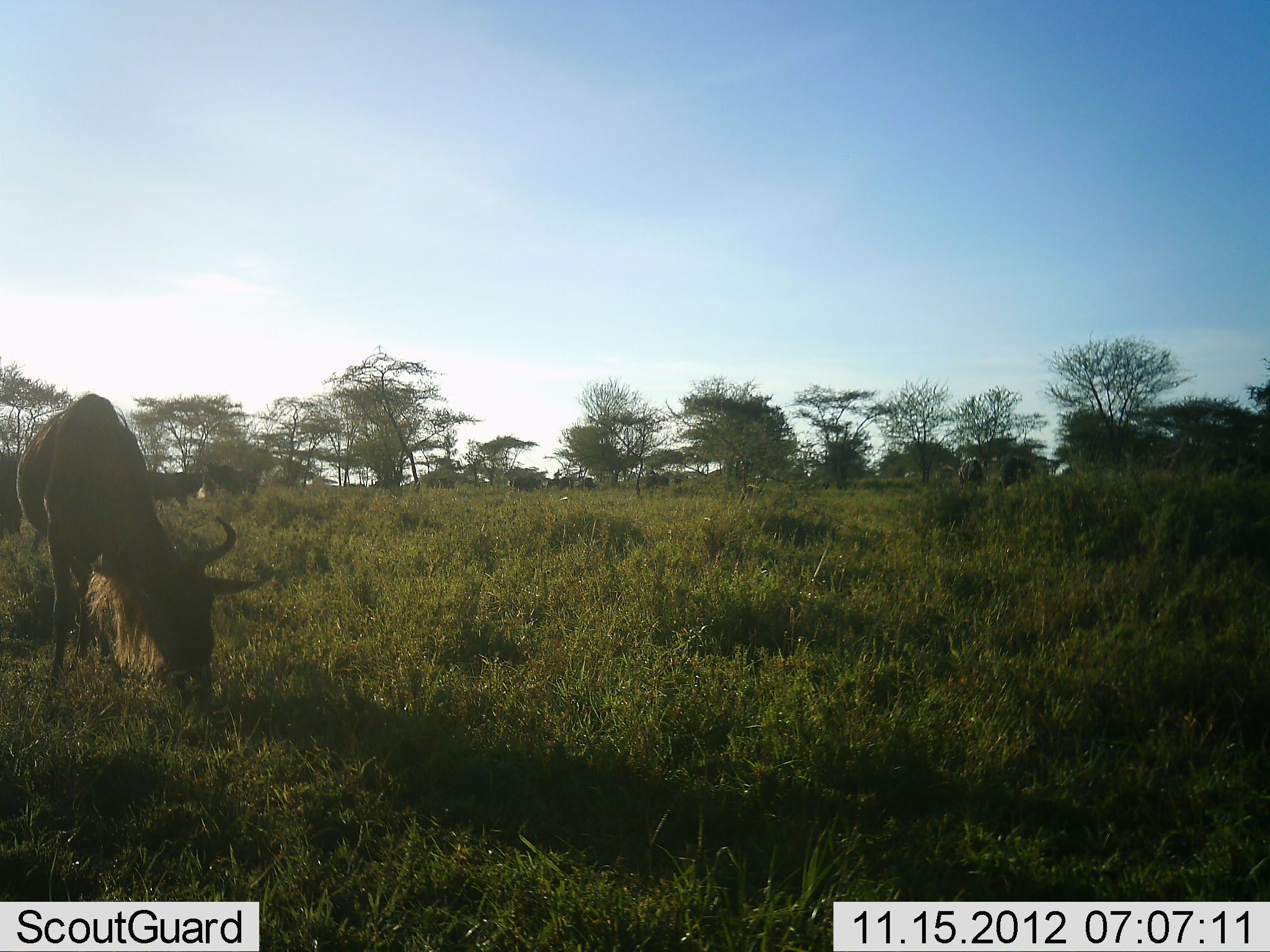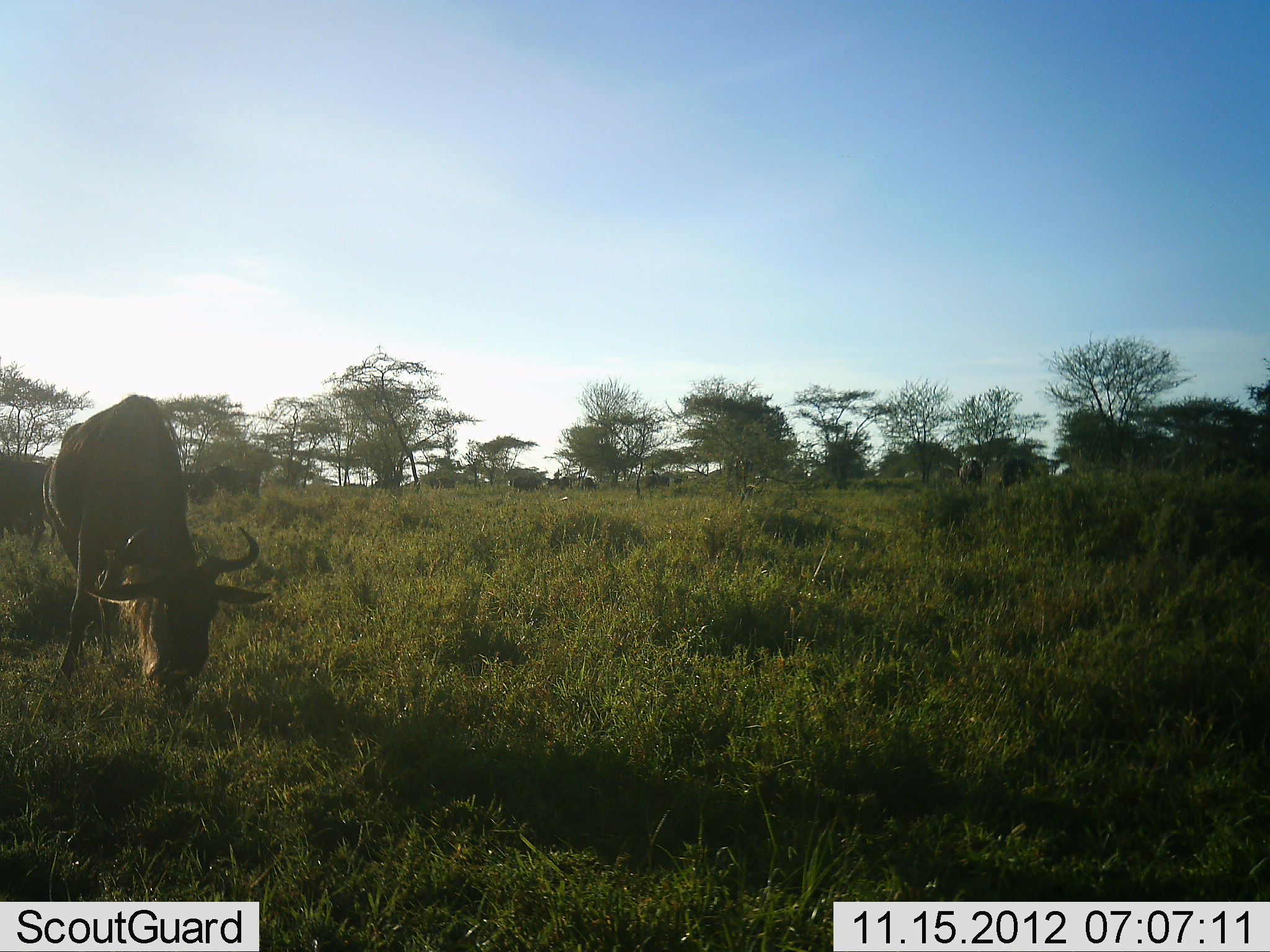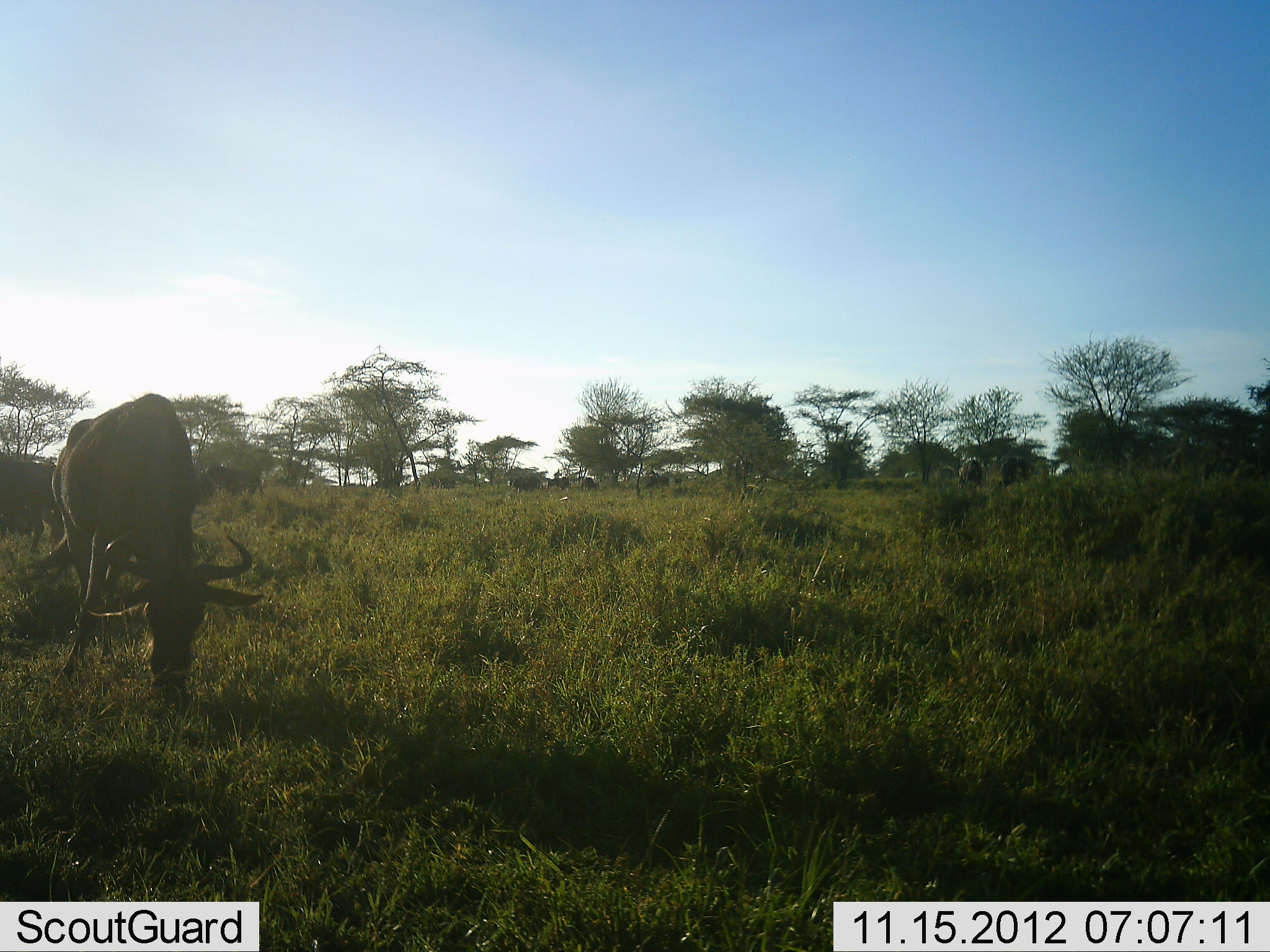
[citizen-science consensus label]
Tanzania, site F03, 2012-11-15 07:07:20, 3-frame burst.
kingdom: Animalia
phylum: Chordata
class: Mammalia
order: Artiodactyla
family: Bovidae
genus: Connochaetes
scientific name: Connochaetes taurinus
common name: blue wildebeest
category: wildebeest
Wildebeest (blue wildebeest) (Connochaetes taurinus), count 3. Behavior (volunteer vote fractions): standing 20%, resting 0%, moving 0%, interacting 0%. Young present (vote fraction): 0%. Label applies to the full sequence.